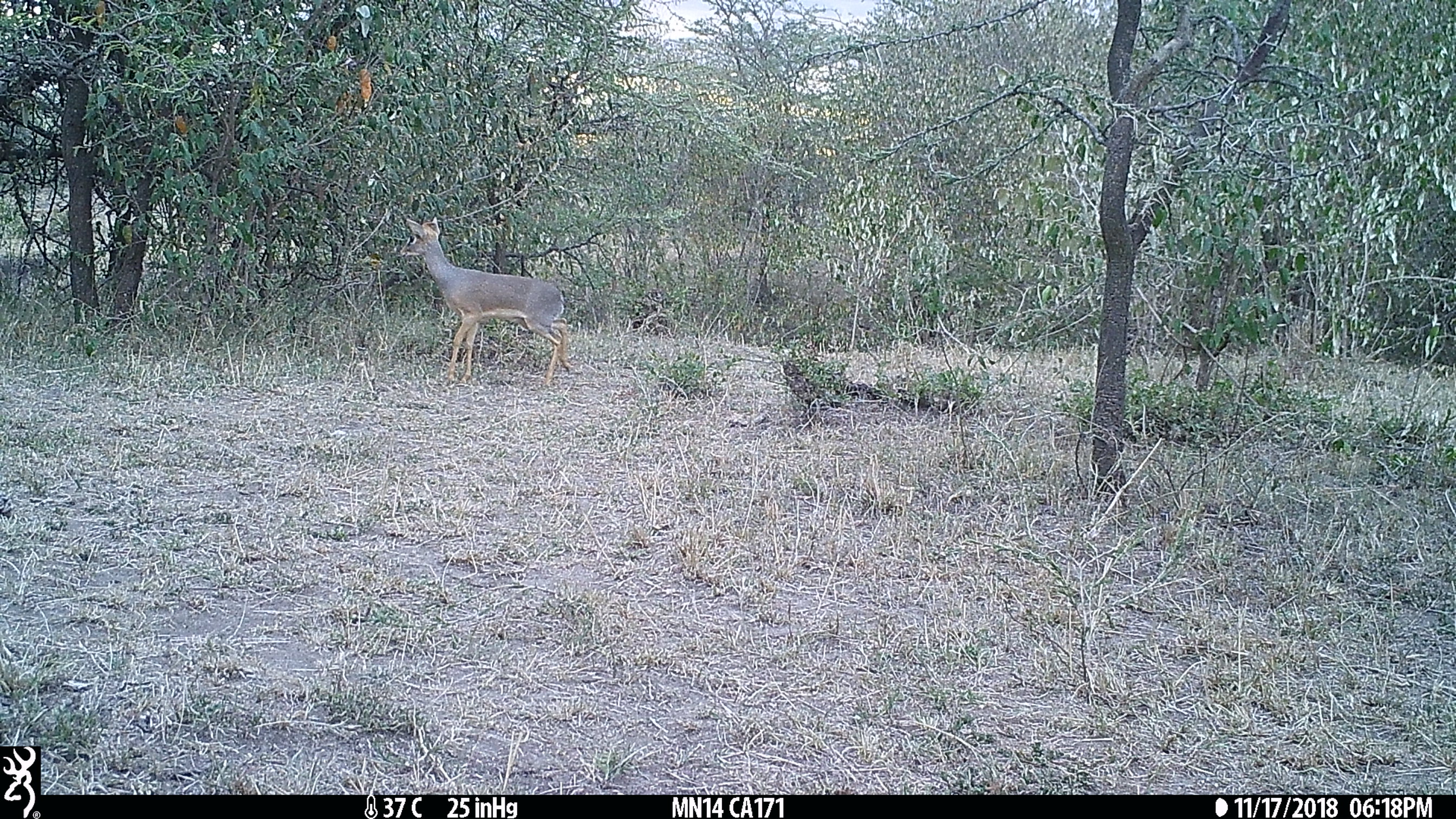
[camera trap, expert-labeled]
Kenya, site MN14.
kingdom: Animalia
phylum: Chordata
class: Mammalia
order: Artiodactyla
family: Bovidae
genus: Madoqua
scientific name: Madoqua kirkii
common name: kirk's dik-dik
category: dikdik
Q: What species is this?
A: Dikdik (kirk's dik-dik) (Madoqua kirkii).